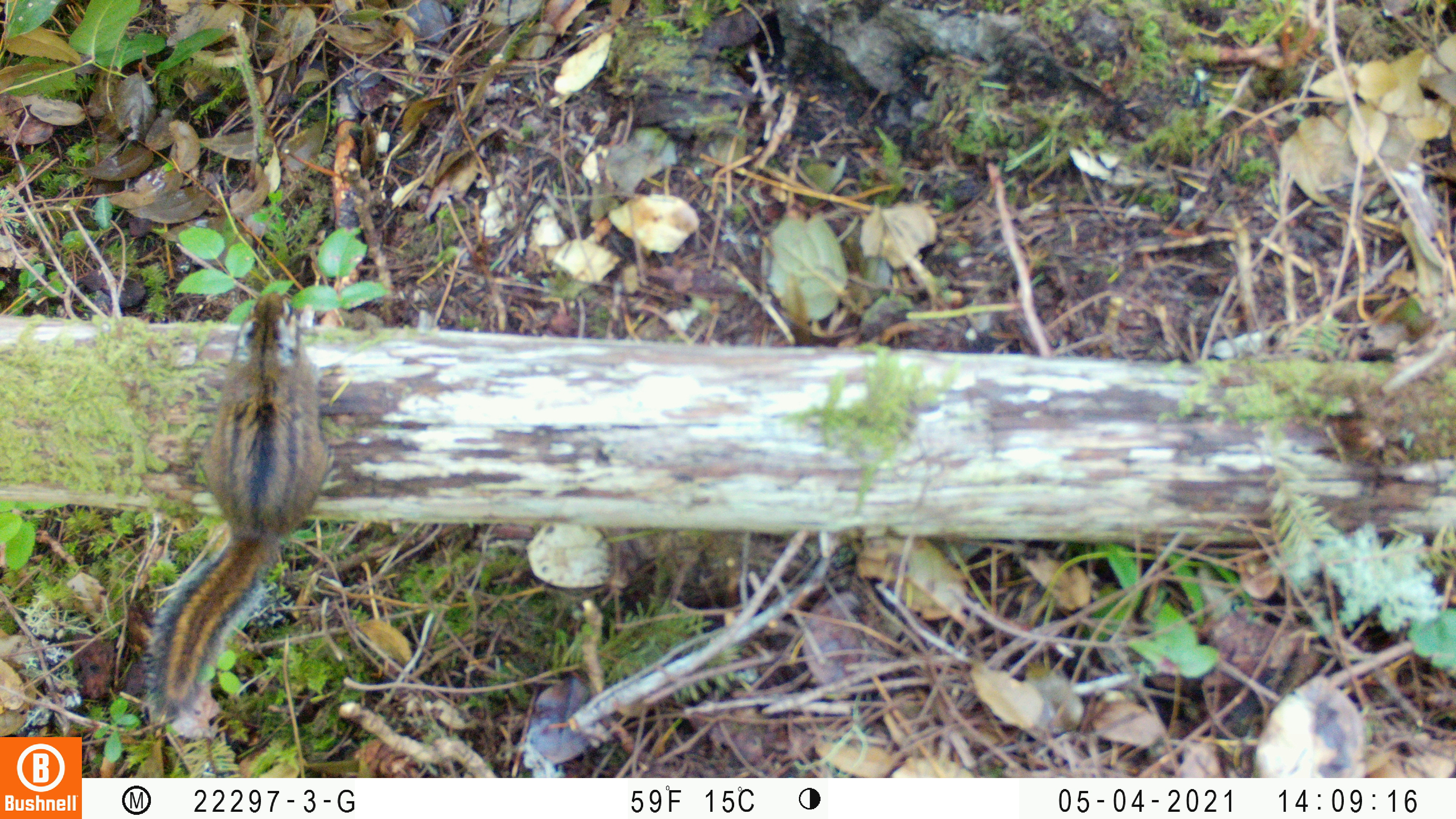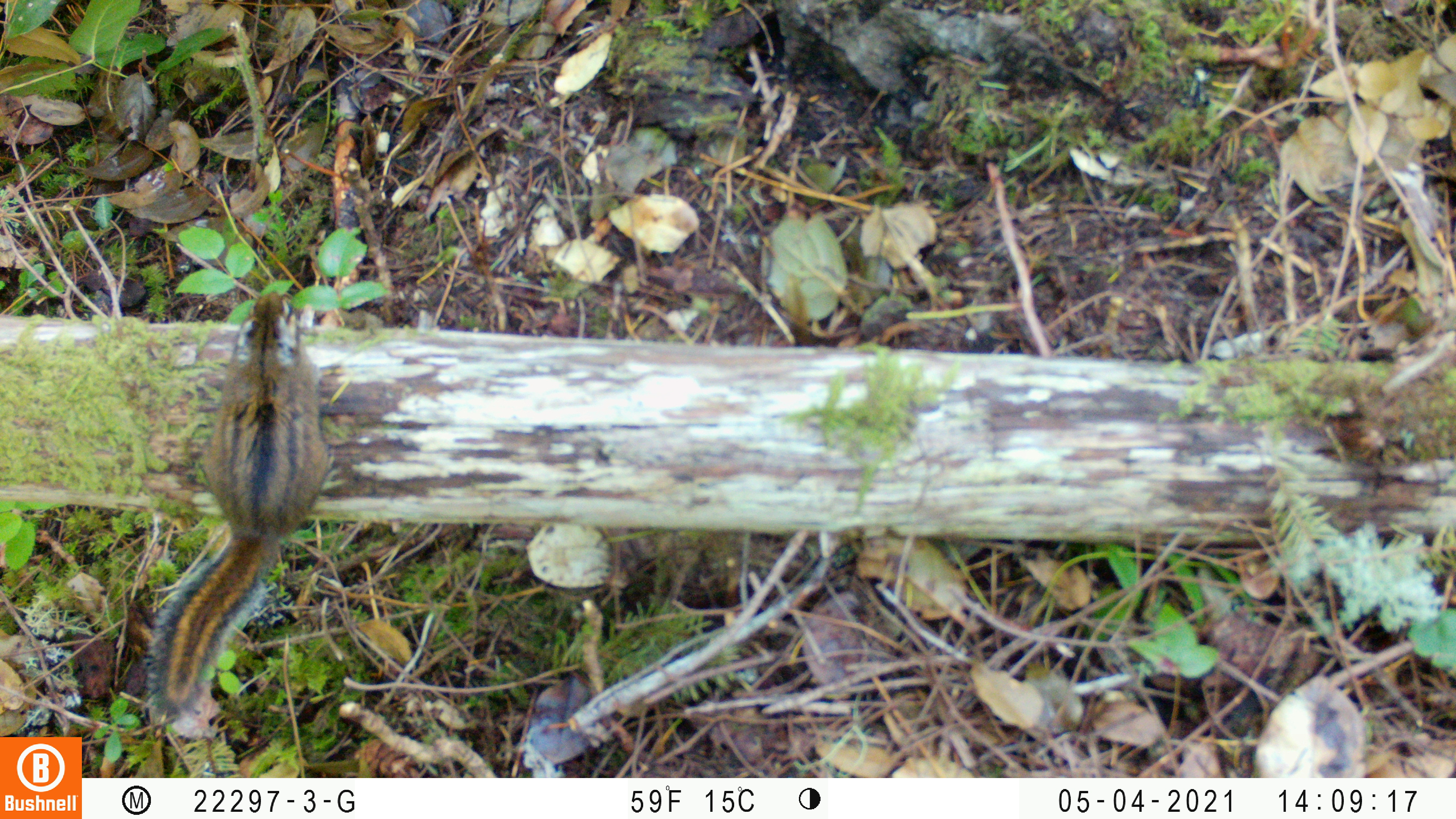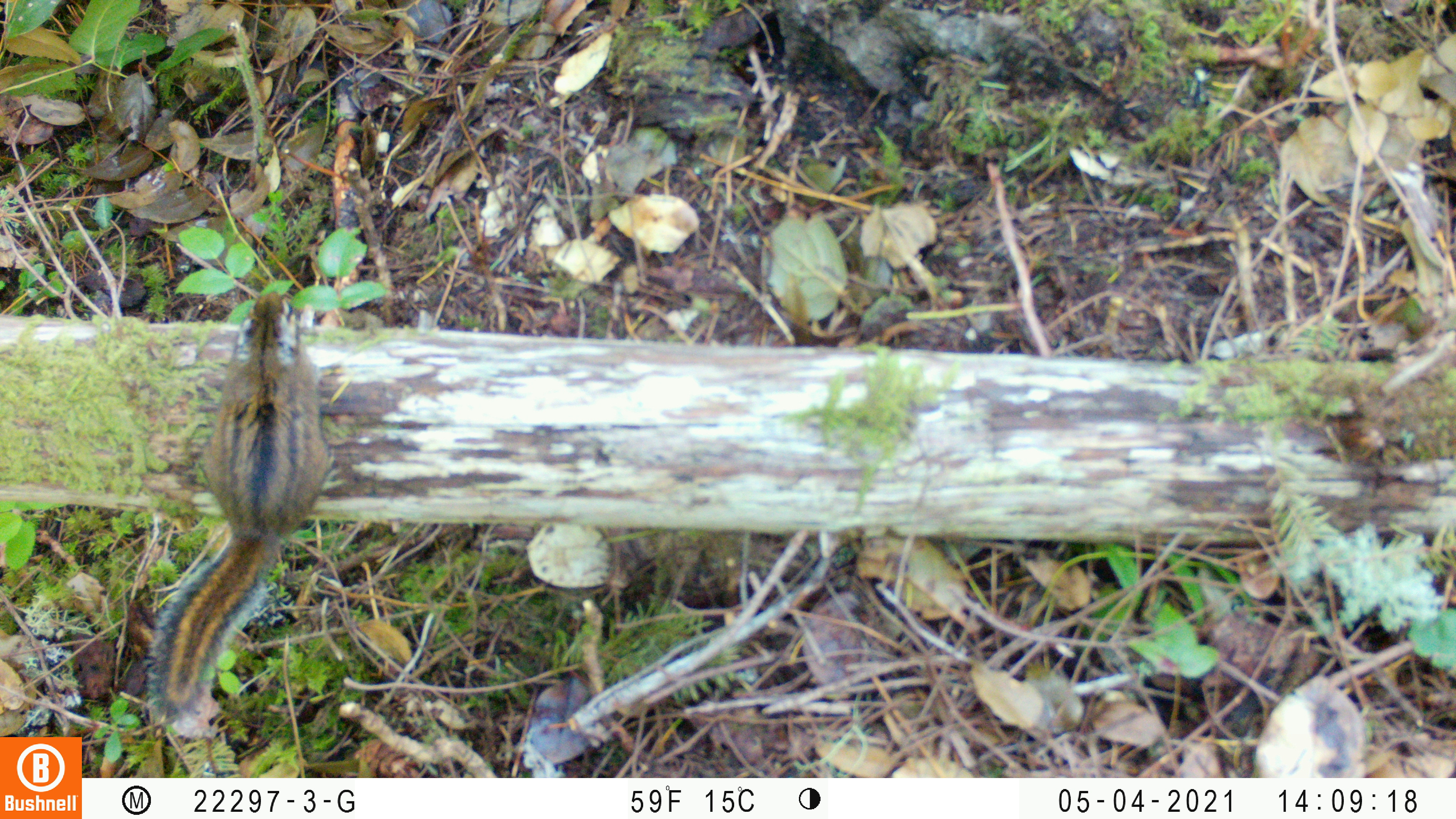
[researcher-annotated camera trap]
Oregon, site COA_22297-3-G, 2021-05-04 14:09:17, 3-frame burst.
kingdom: Animalia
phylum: Chordata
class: Mammalia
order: Rodentia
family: Sciuridae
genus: Neotamias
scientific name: Neotamias townsendii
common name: townsend's chipmunk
Townsend's chipmunk (Neotamias townsendii).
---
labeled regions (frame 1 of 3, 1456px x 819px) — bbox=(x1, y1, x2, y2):
townsend's chipmunk: bbox=(119, 277, 368, 739)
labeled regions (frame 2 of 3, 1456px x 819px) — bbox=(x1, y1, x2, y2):
townsend's chipmunk: bbox=(126, 275, 364, 751)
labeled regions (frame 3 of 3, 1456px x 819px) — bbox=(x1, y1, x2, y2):
townsend's chipmunk: bbox=(122, 273, 361, 748)